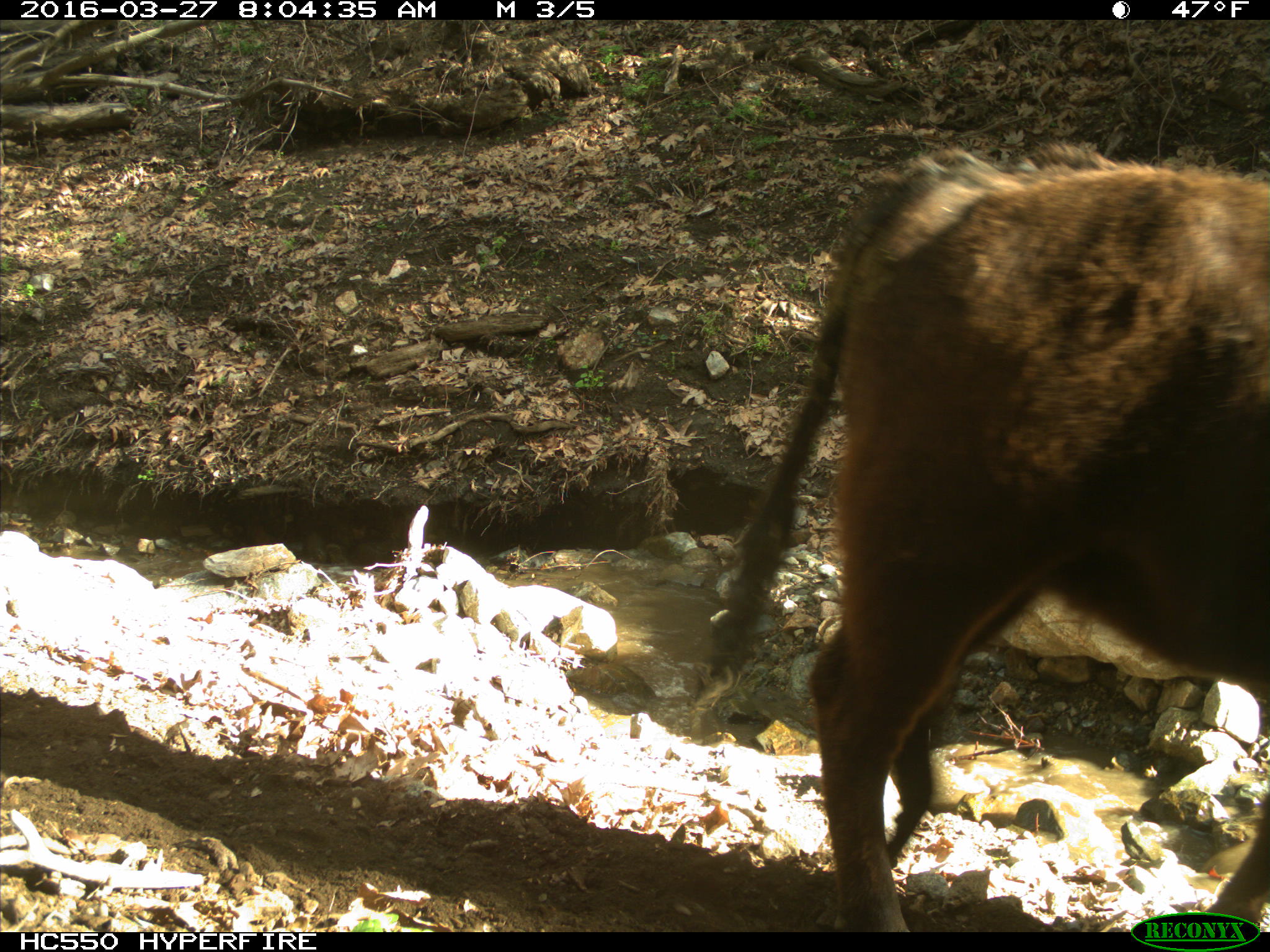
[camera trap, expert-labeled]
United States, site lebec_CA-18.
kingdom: Animalia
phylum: Chordata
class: Mammalia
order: Artiodactyla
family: Bovidae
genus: Bos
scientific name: Bos taurus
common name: domestic cow